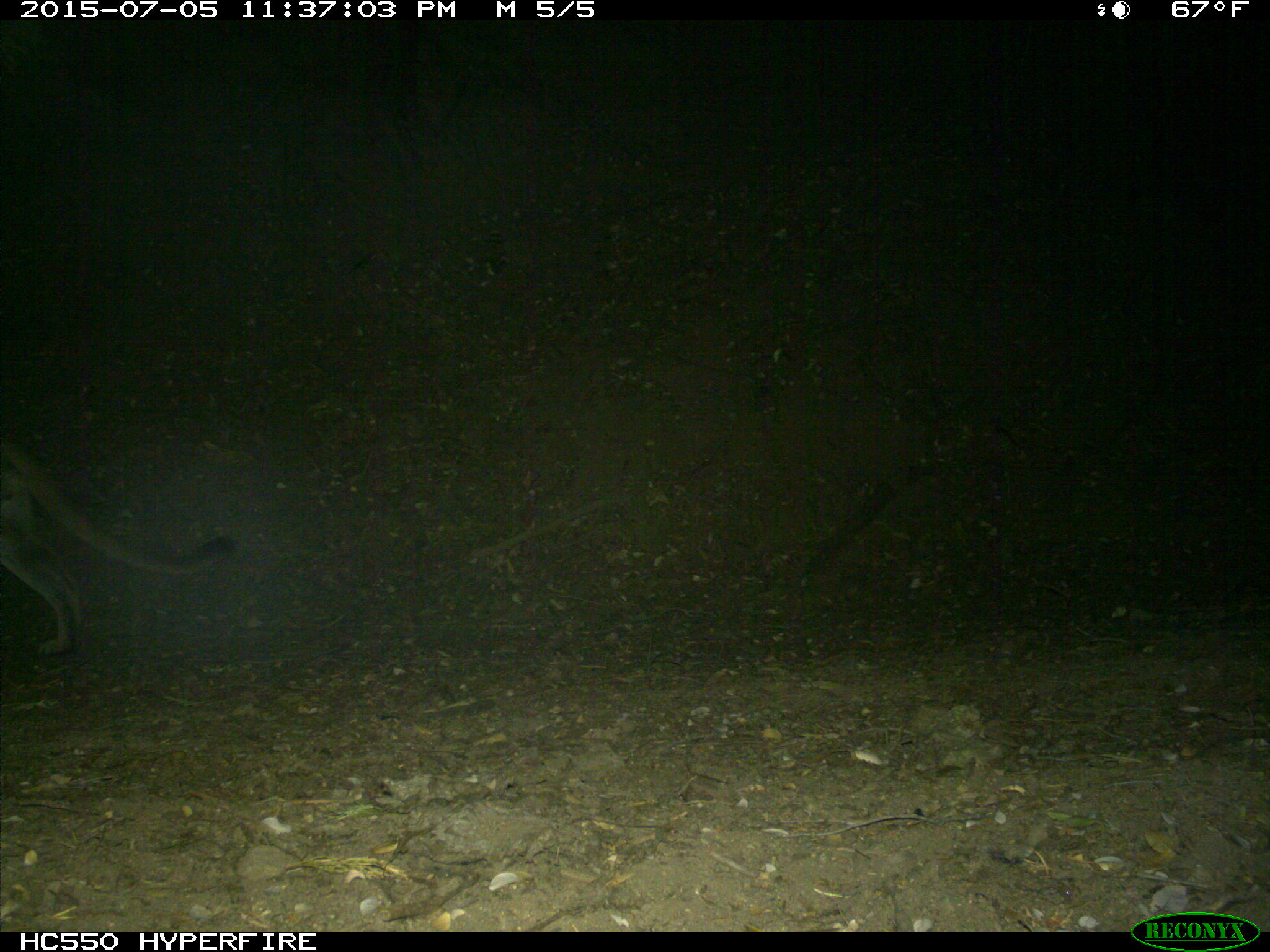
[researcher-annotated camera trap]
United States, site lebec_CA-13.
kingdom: Animalia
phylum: Chordata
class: Mammalia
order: Carnivora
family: Felidae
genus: Puma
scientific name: Puma concolor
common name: mountain lion